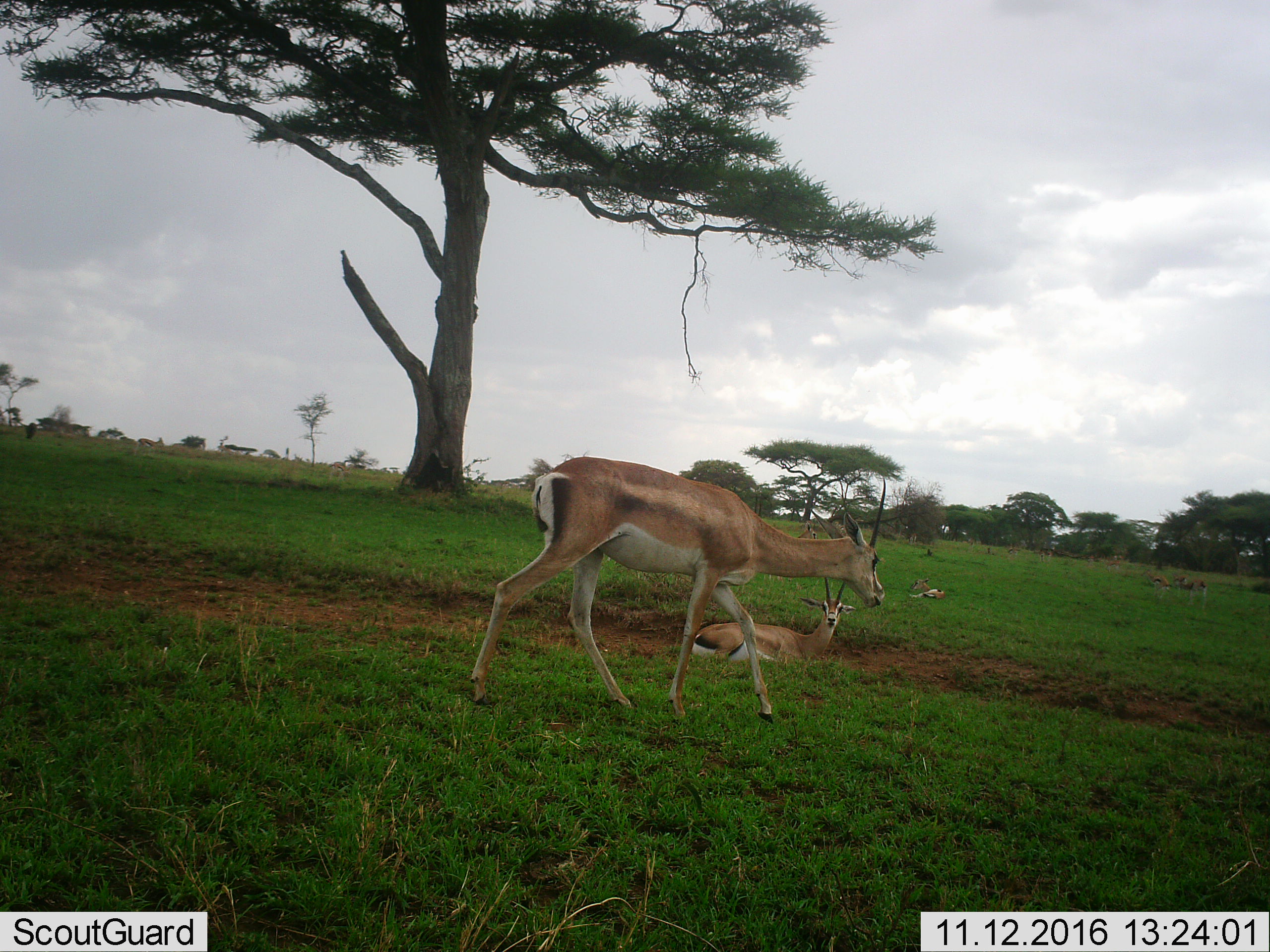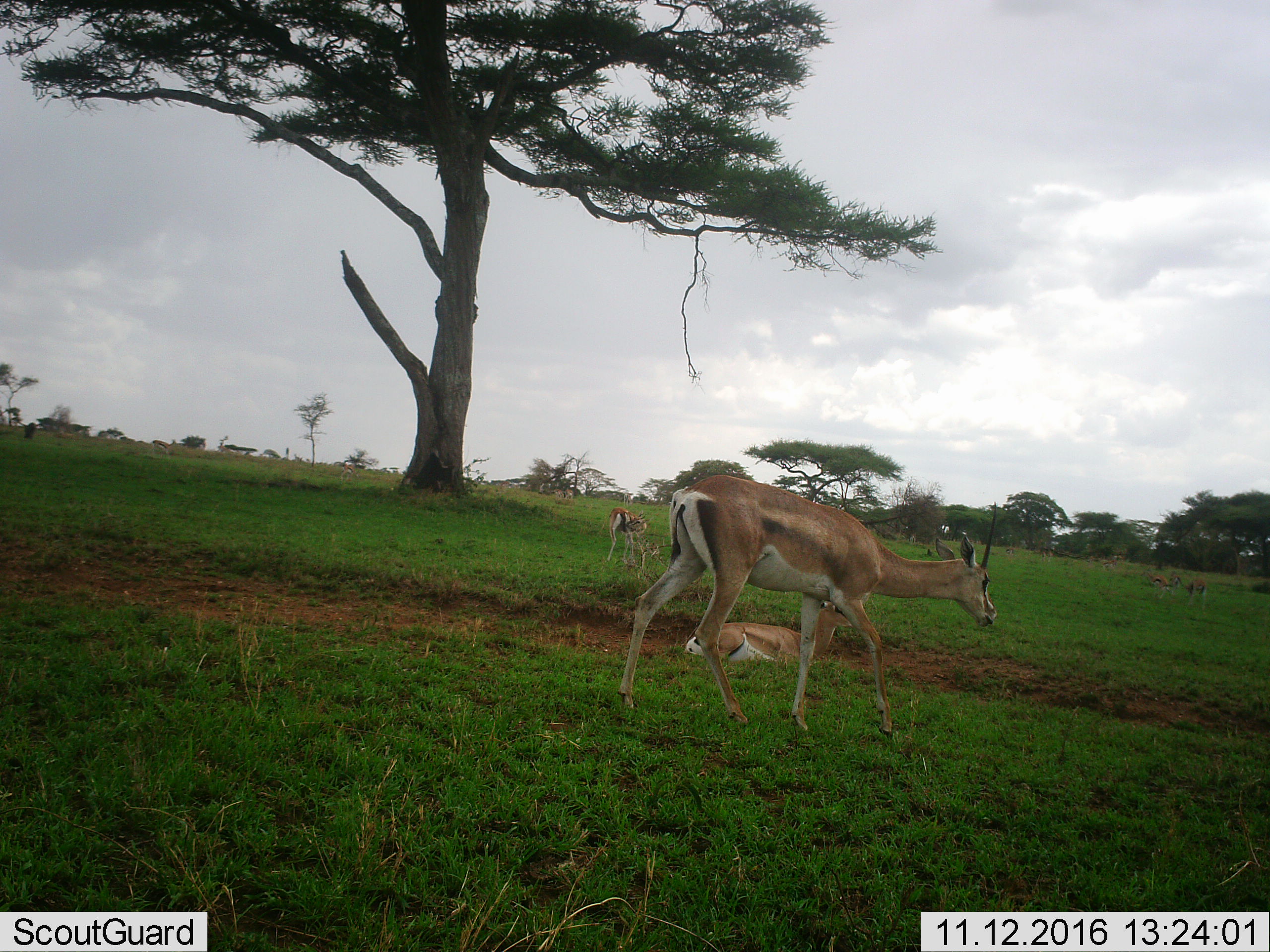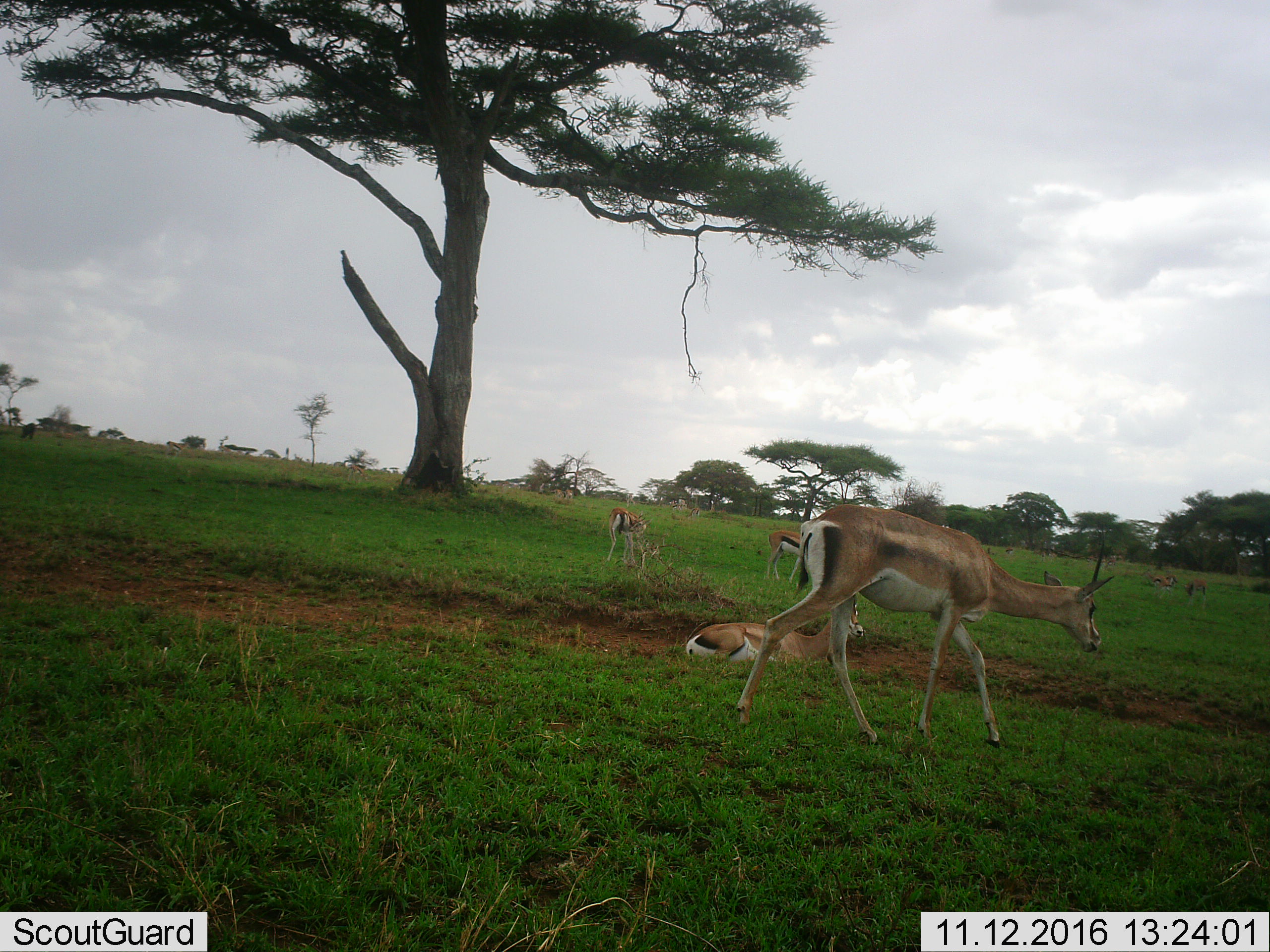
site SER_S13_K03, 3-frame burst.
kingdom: Animalia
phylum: Chordata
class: Mammalia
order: Artiodactyla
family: Bovidae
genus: Nanger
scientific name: Nanger granti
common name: grant's gazelle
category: gazellegrants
Gazellegrants (grant's gazelle) (Nanger granti), count 3. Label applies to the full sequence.